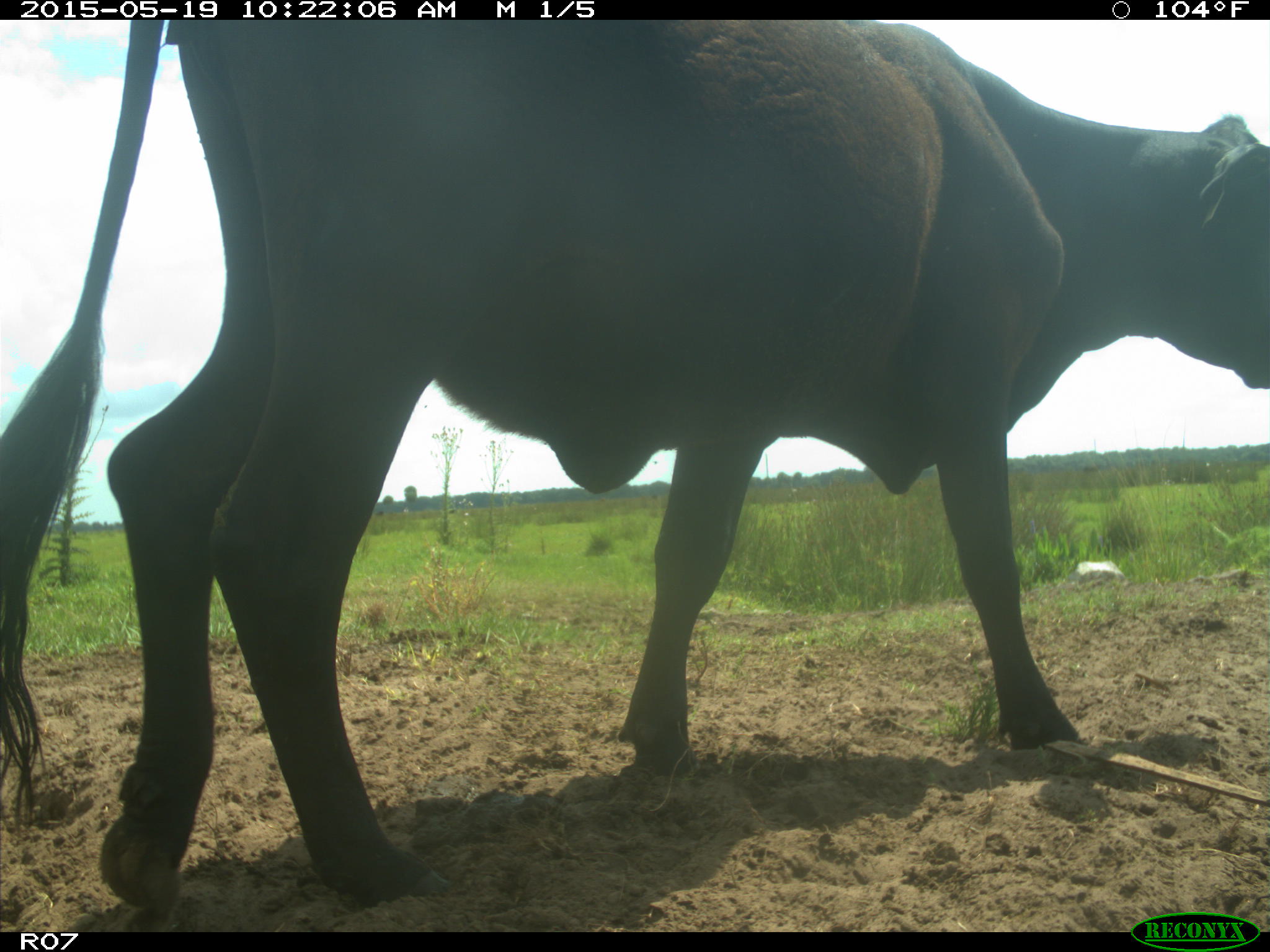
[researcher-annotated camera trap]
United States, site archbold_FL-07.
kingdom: Animalia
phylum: Chordata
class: Mammalia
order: Artiodactyla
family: Bovidae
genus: Bos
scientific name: Bos taurus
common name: domestic cow